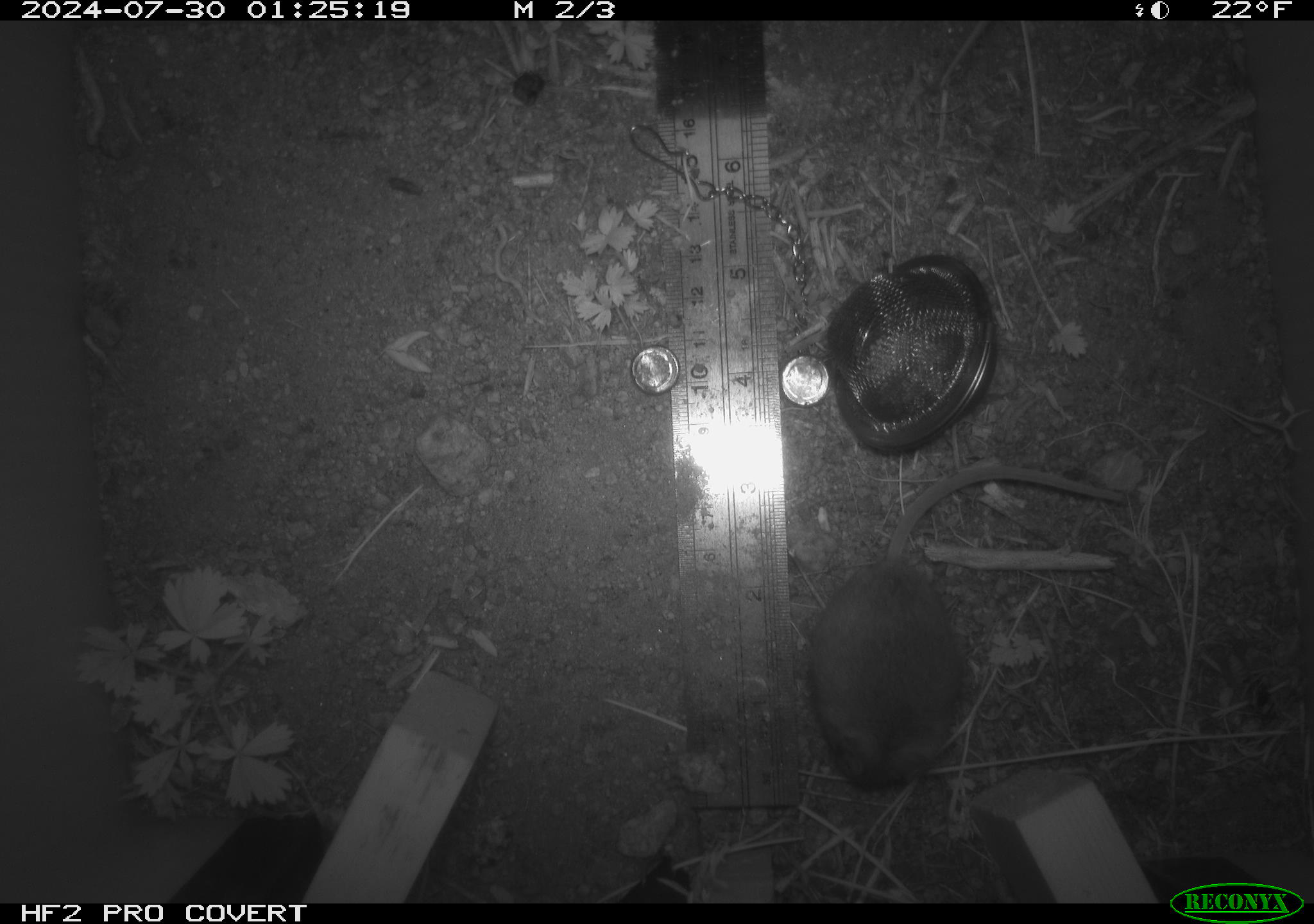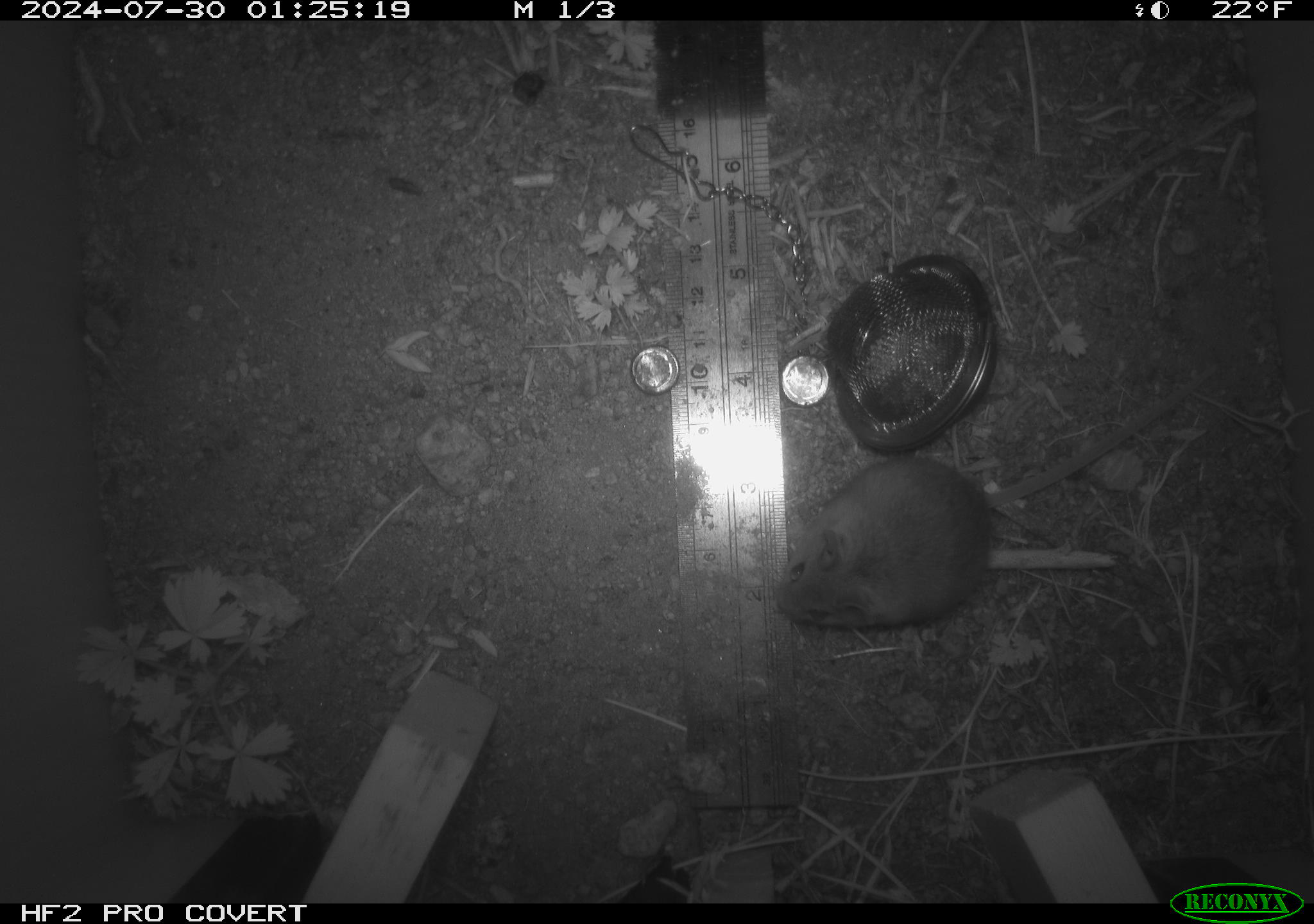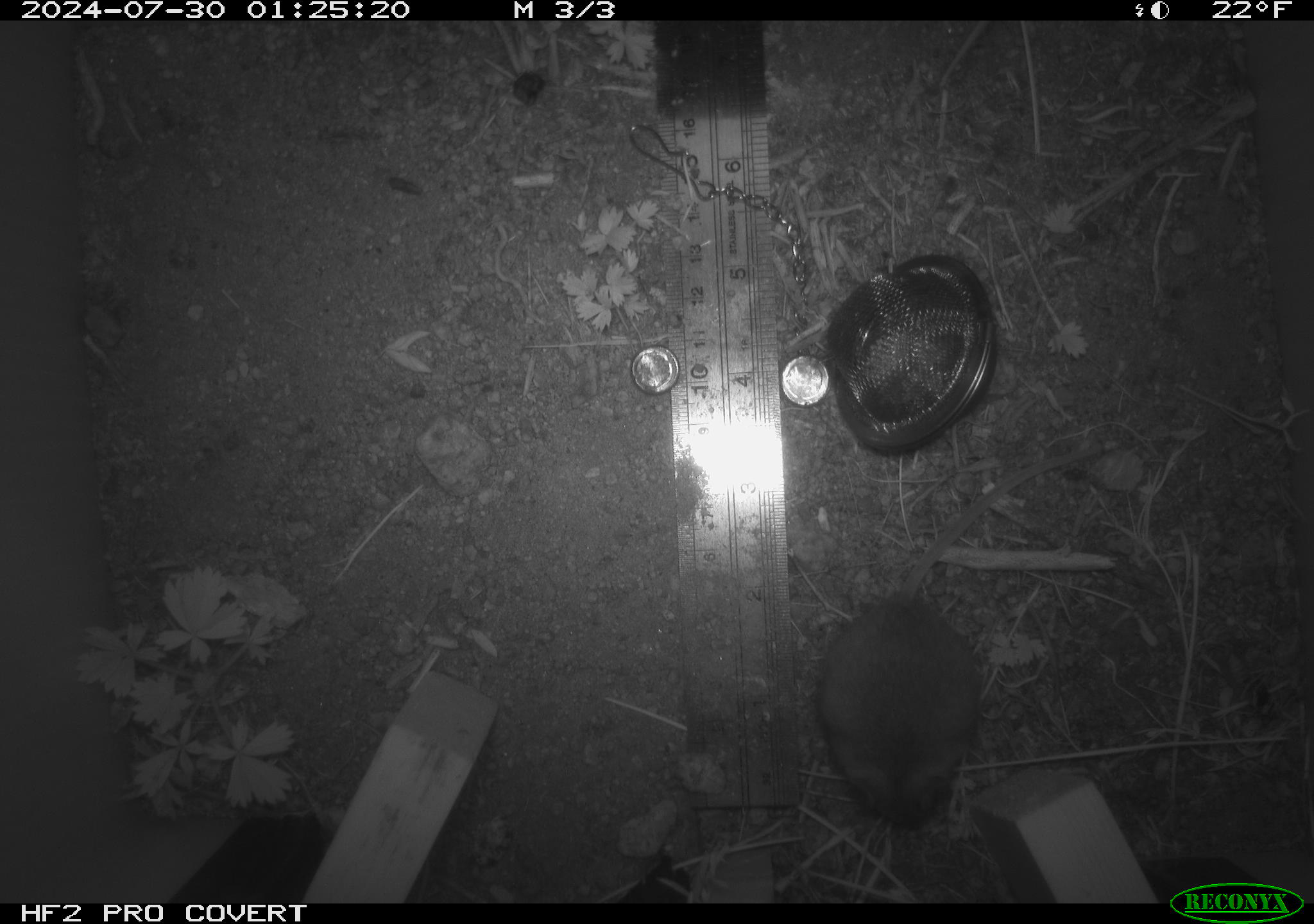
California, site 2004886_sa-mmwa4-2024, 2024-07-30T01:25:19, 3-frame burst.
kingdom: Animalia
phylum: Chordata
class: Mammalia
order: Rodentia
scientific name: Rodentia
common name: mouse species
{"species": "mouse species (Rodentia)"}